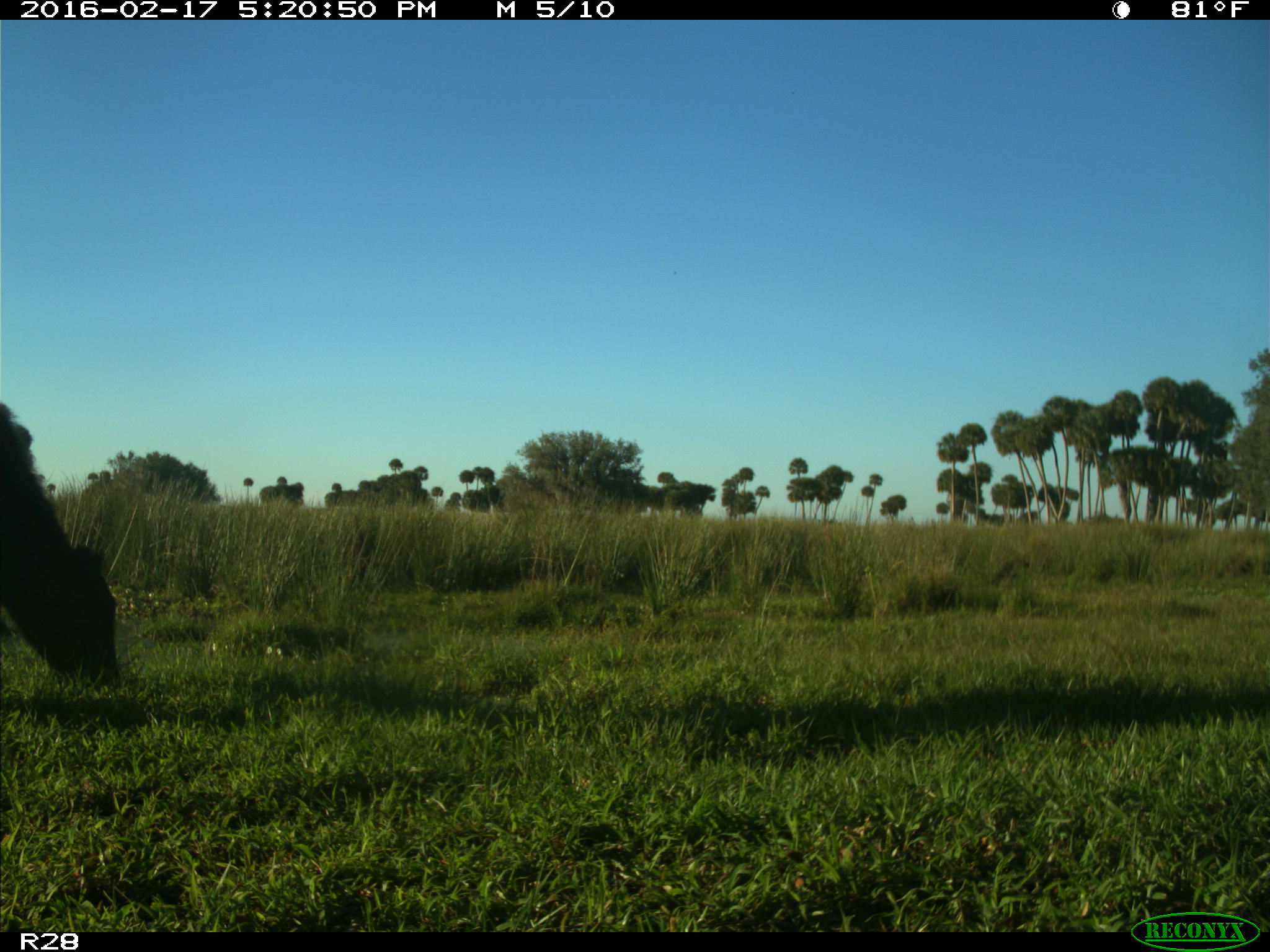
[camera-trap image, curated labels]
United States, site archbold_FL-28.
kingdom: Animalia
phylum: Chordata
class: Mammalia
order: Artiodactyla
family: Bovidae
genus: Bos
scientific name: Bos taurus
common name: domestic cow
Bos taurus (domestic cow).